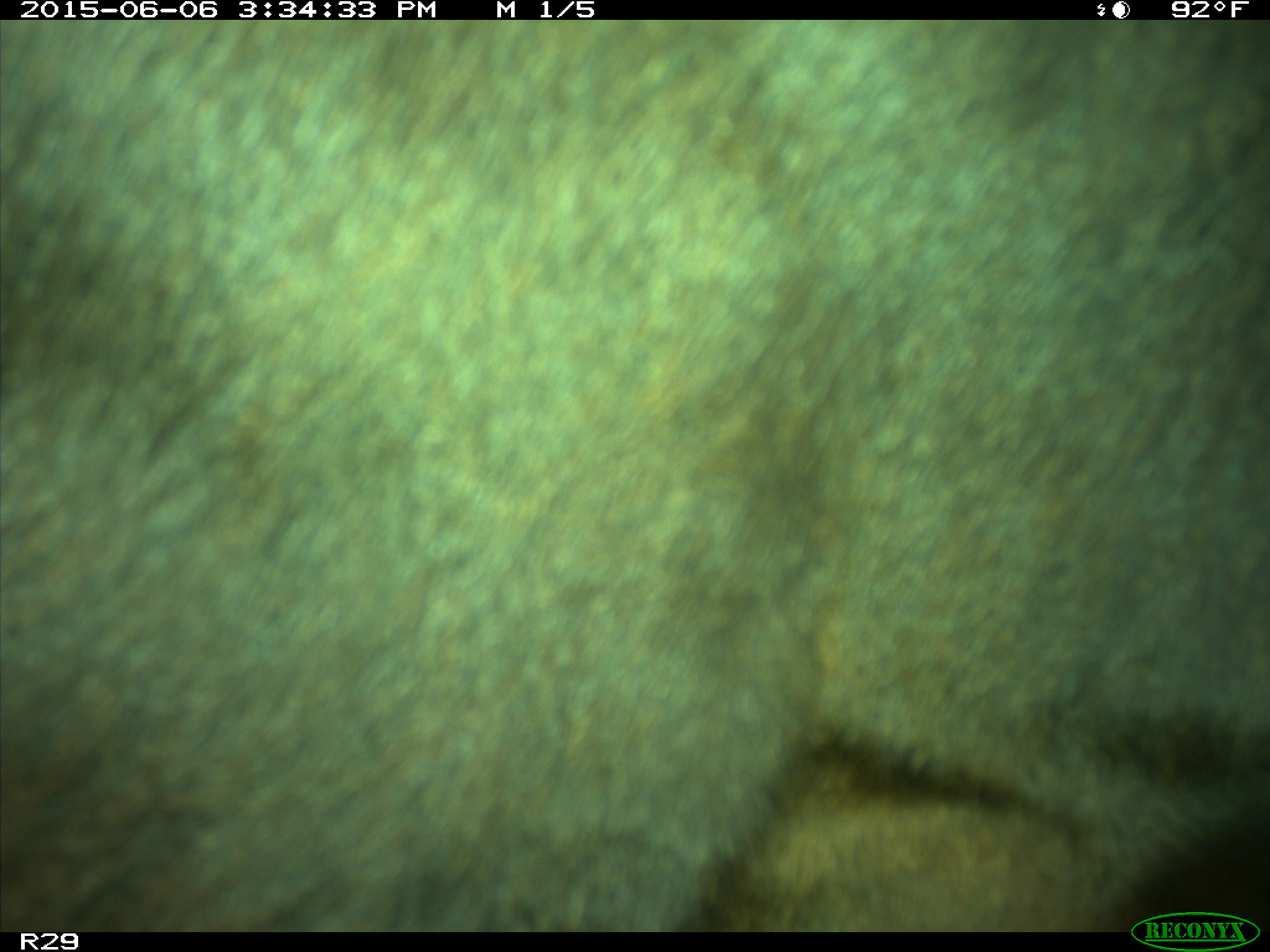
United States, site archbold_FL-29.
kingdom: Animalia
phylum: Chordata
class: Mammalia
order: Artiodactyla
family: Bovidae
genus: Bos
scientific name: Bos taurus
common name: domestic cow